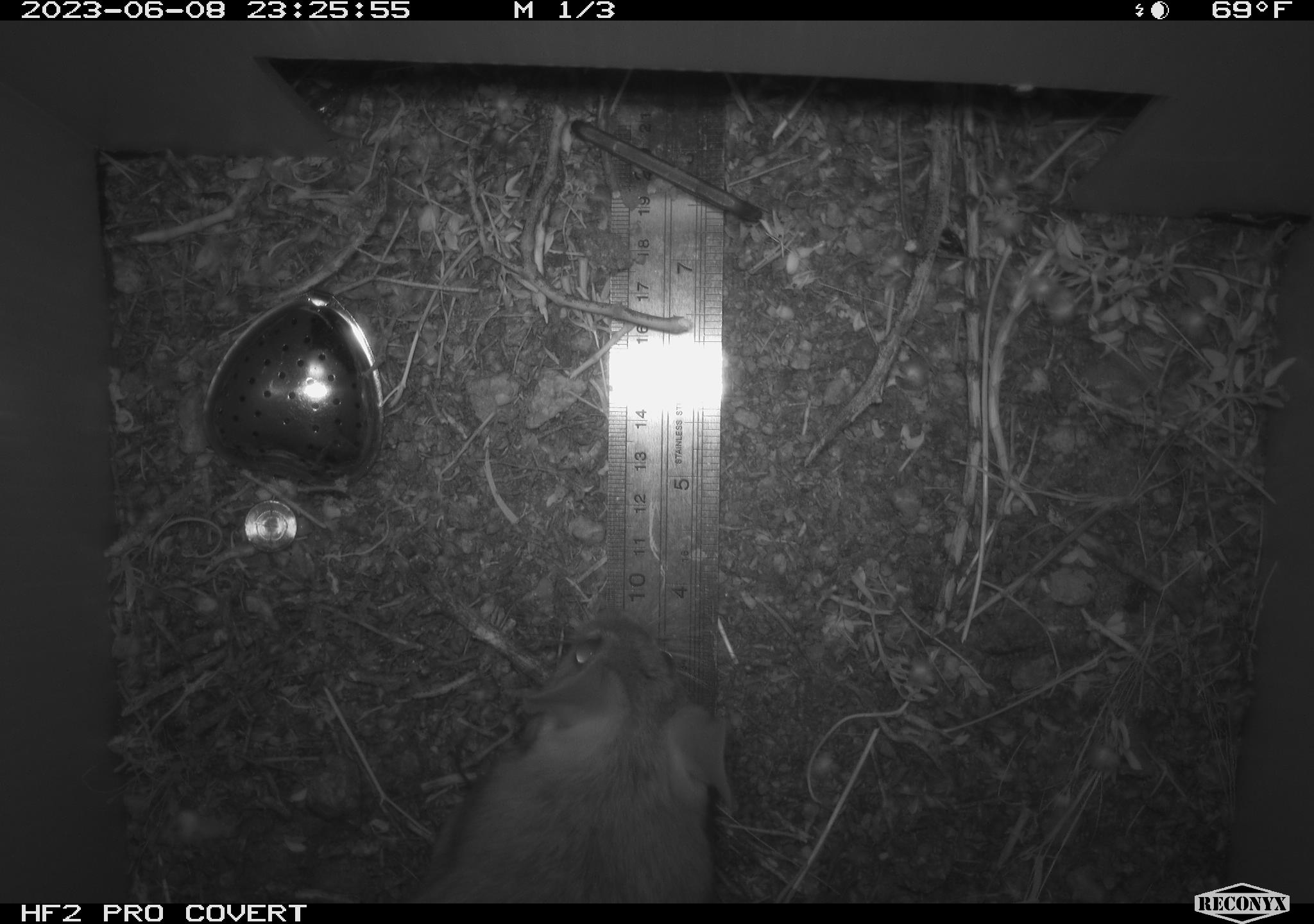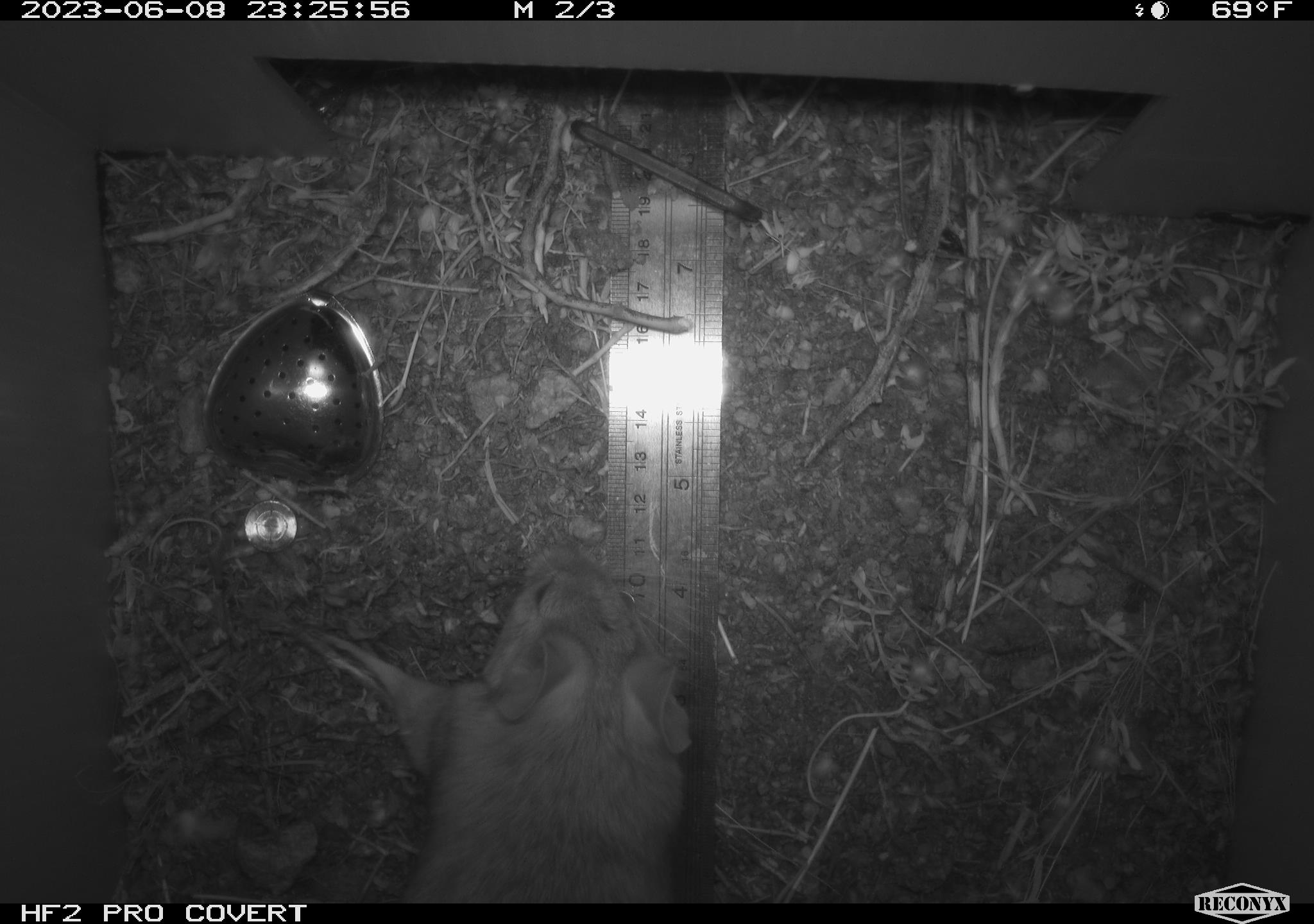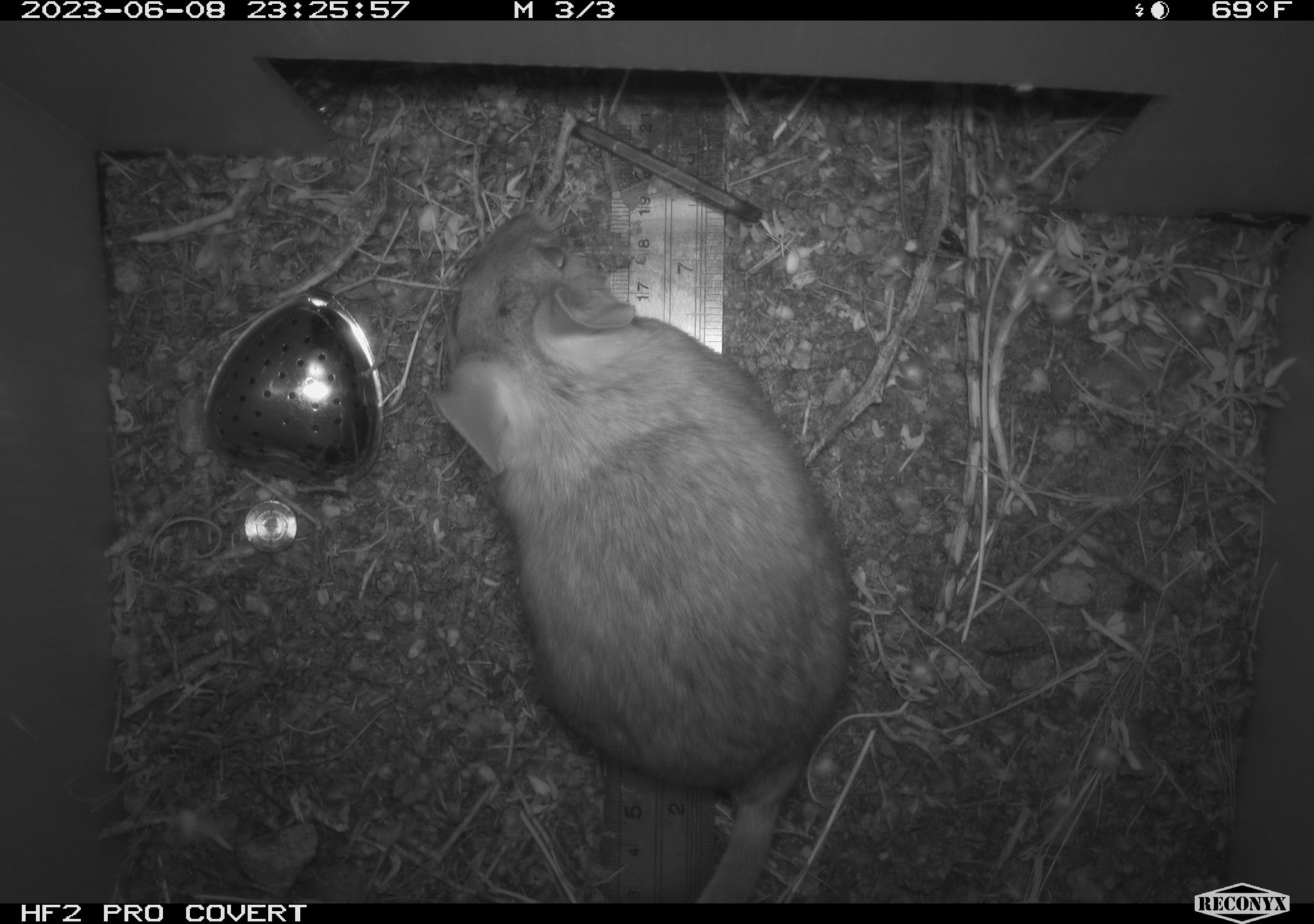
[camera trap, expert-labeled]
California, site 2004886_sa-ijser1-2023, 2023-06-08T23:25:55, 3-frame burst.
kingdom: Animalia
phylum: Chordata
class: Mammalia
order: Rodentia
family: Cricetidae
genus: Neotoma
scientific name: Neotoma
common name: pack rat or woodrat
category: neotoma species